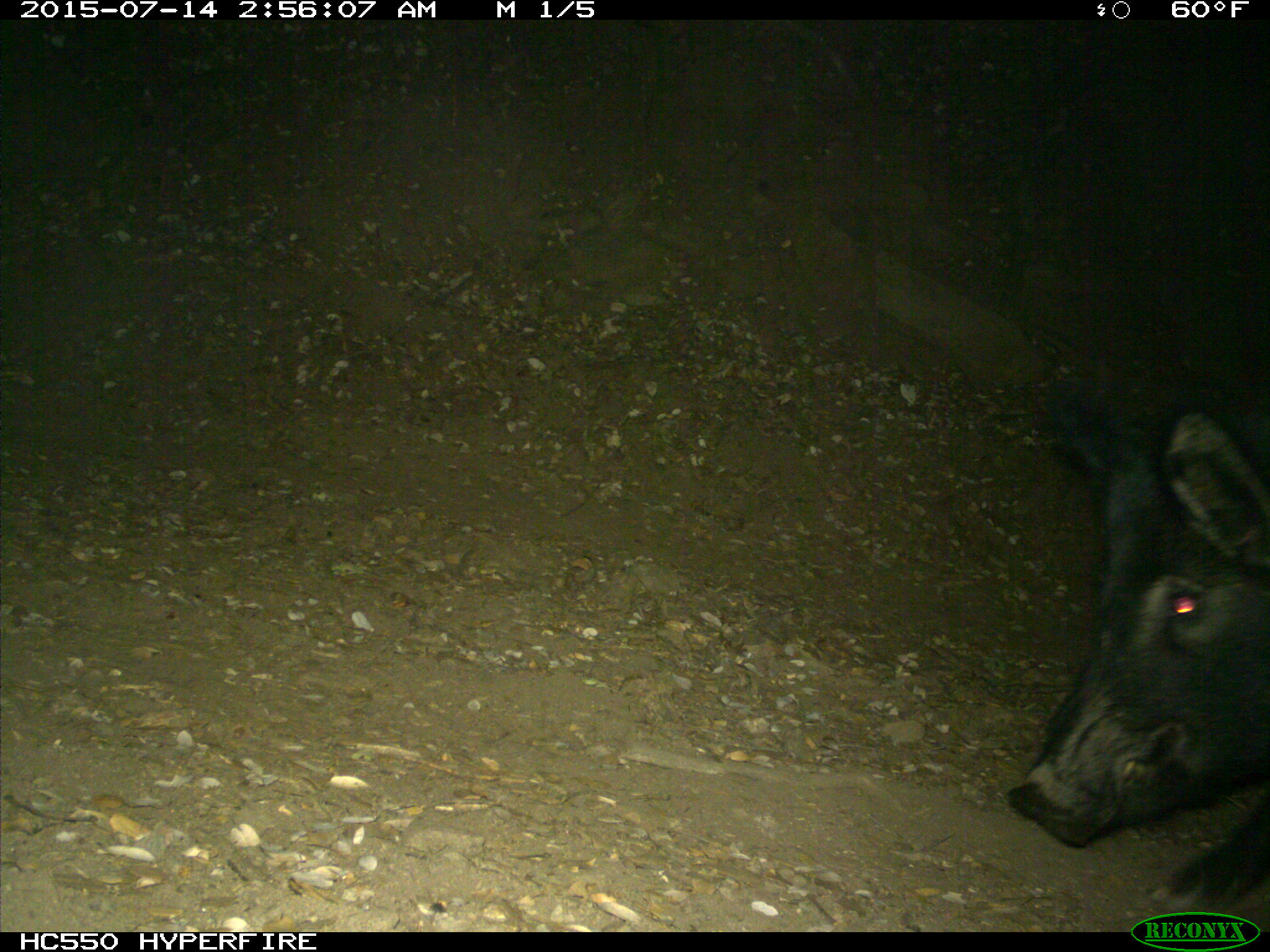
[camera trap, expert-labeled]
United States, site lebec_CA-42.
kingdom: Animalia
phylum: Chordata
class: Mammalia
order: Artiodactyla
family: Suidae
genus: Sus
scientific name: Sus scrofa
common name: wild boar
Sus scrofa (wild boar).